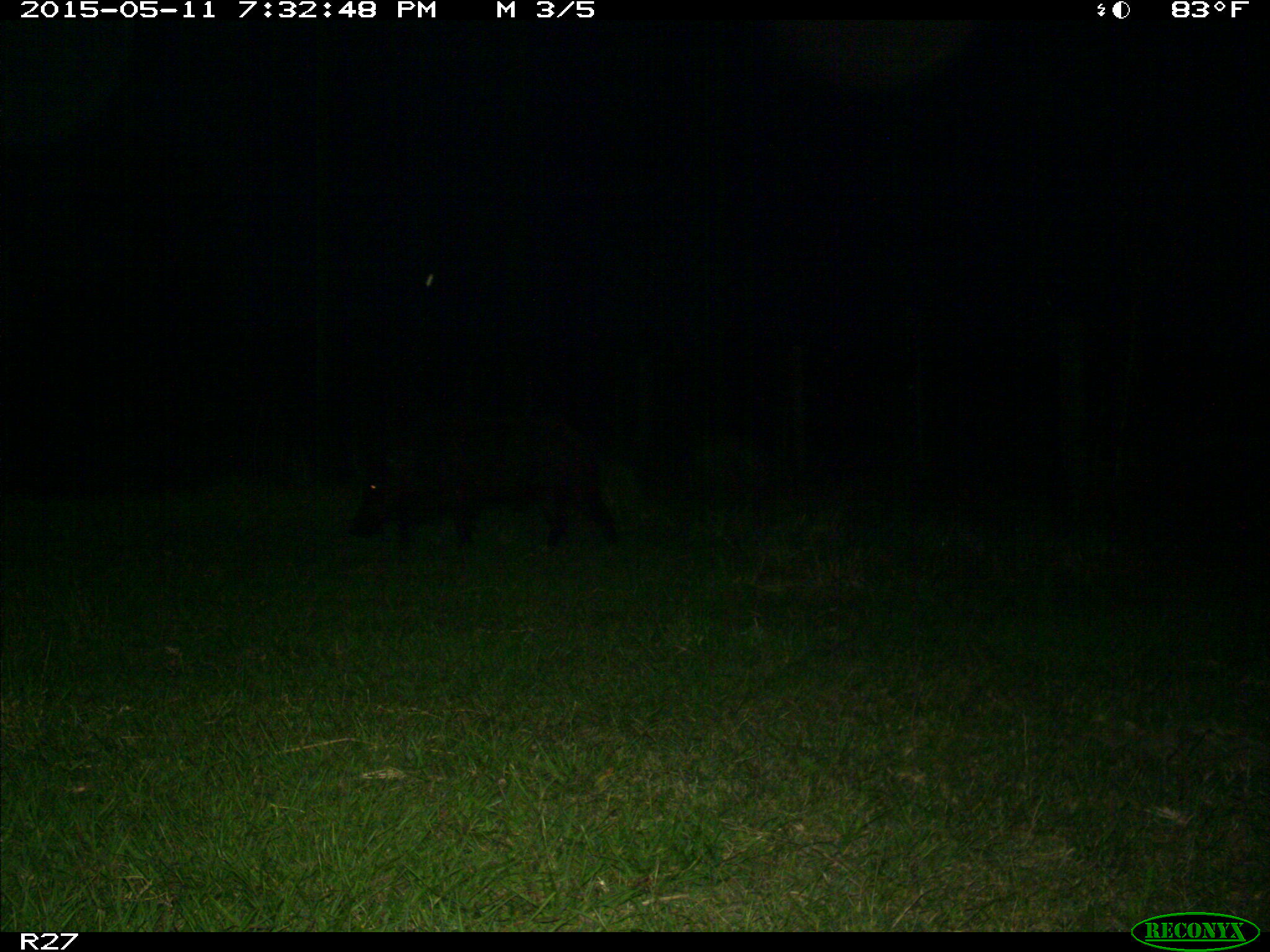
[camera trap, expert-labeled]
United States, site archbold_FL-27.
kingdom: Animalia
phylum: Chordata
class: Mammalia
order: Artiodactyla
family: Suidae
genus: Sus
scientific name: Sus scrofa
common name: wild boar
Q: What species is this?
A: Sus scrofa (wild boar).